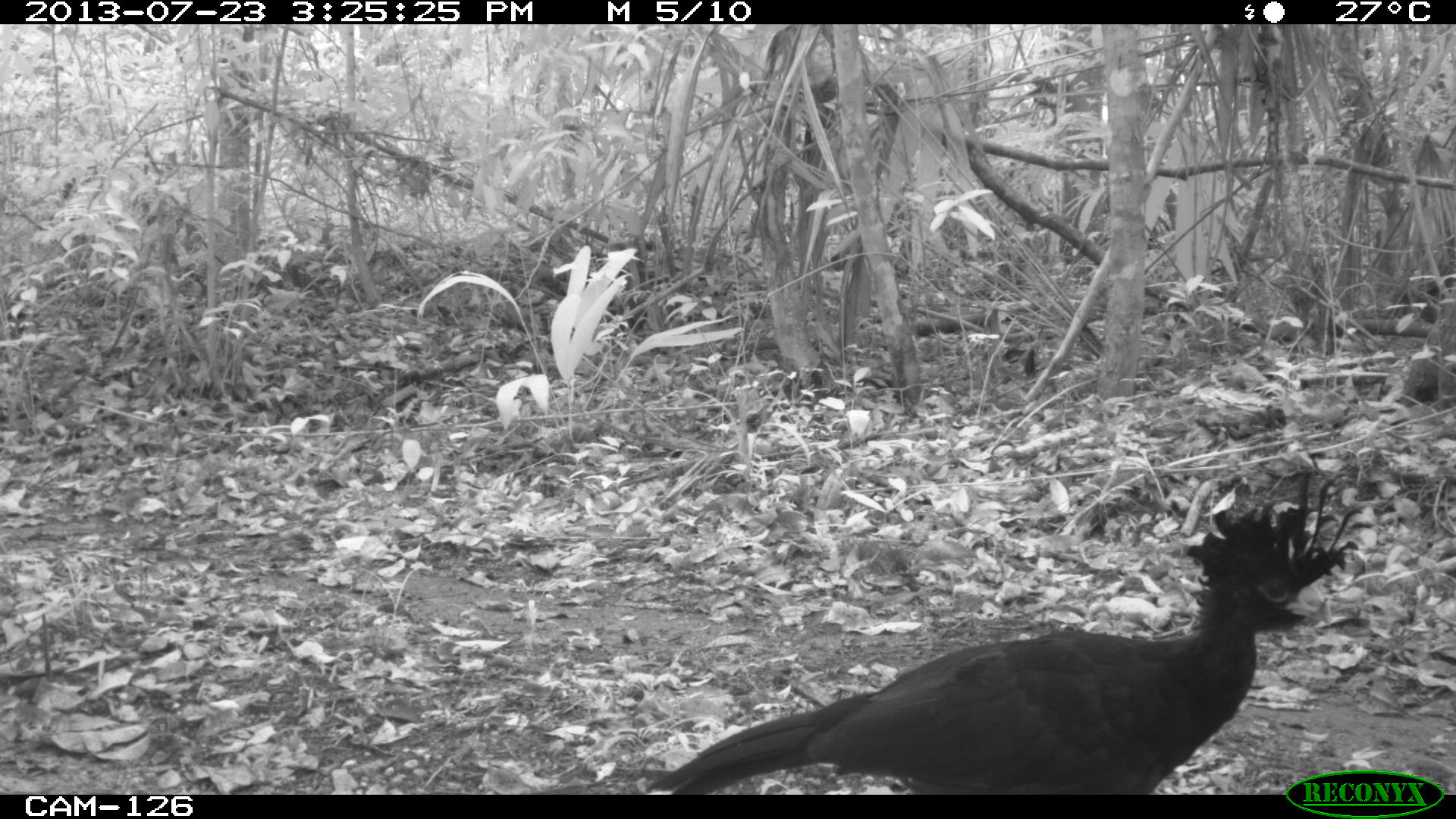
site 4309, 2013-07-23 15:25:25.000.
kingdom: Animalia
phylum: Chordata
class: Aves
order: Galliformes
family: Cracidae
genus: Crax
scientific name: Crax rubra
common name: great curassow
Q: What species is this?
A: Crax rubra (great curassow).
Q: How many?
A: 2.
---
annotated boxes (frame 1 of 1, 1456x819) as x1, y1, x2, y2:
crax rubra: 647, 466, 1373, 794